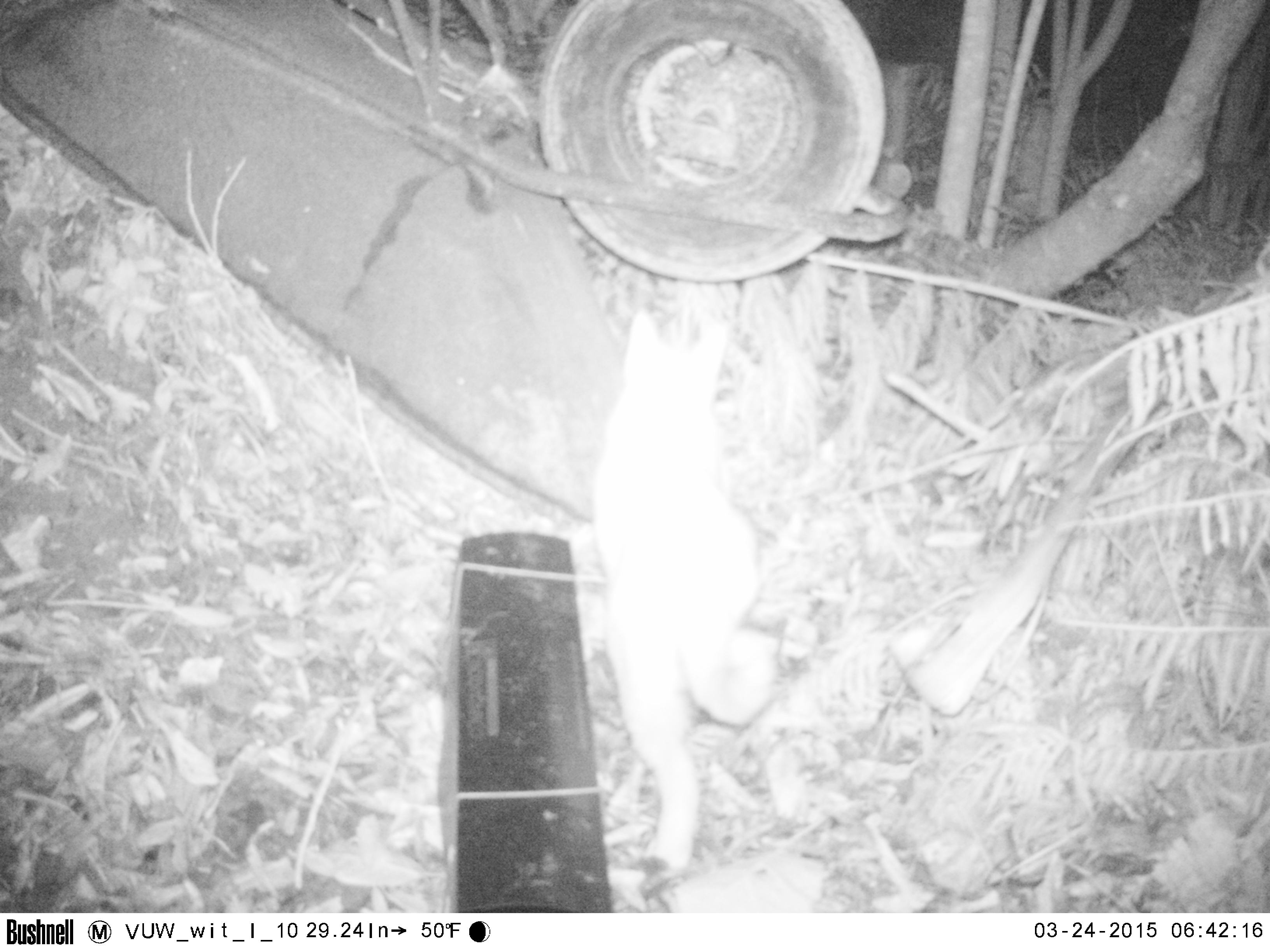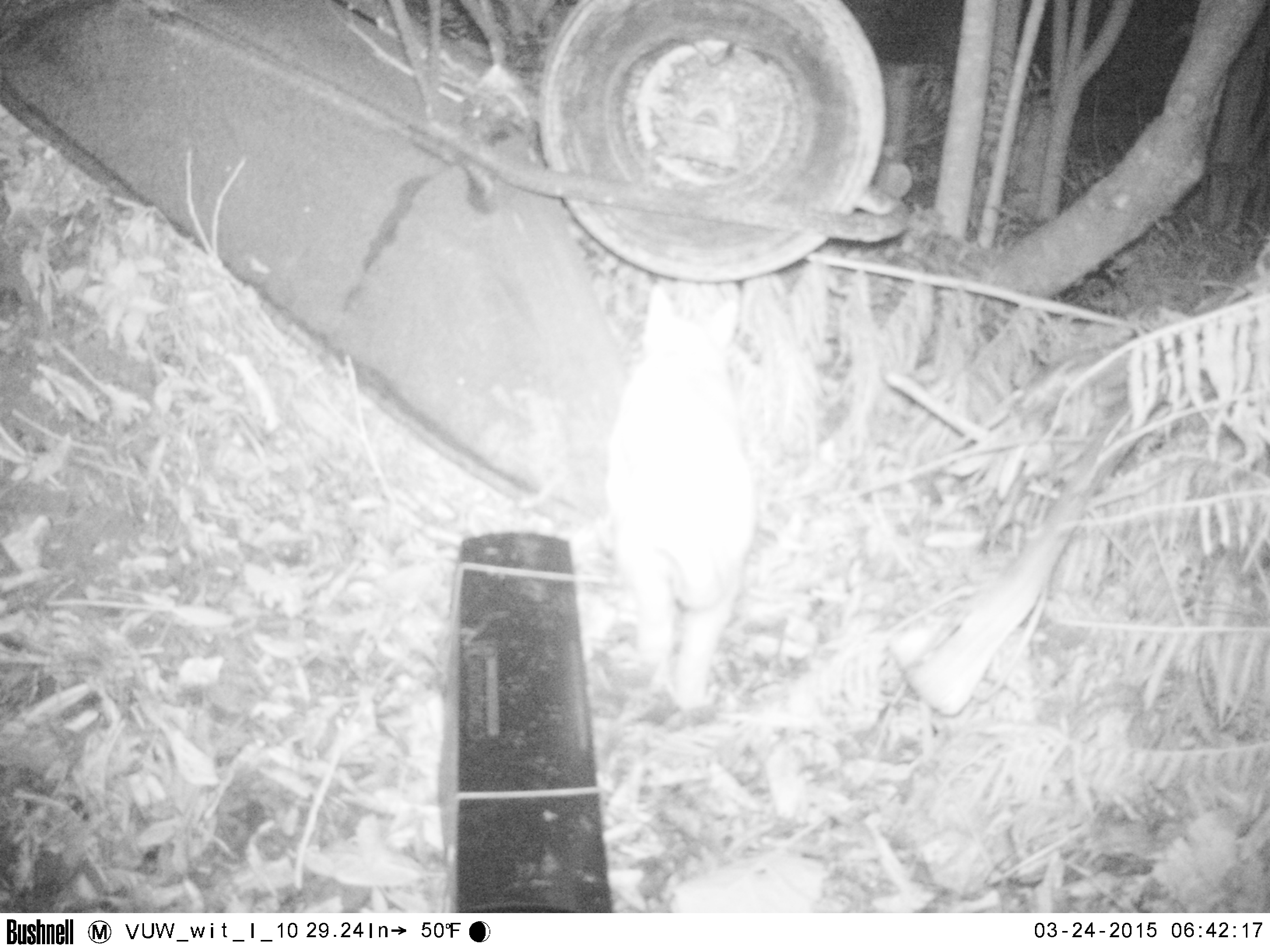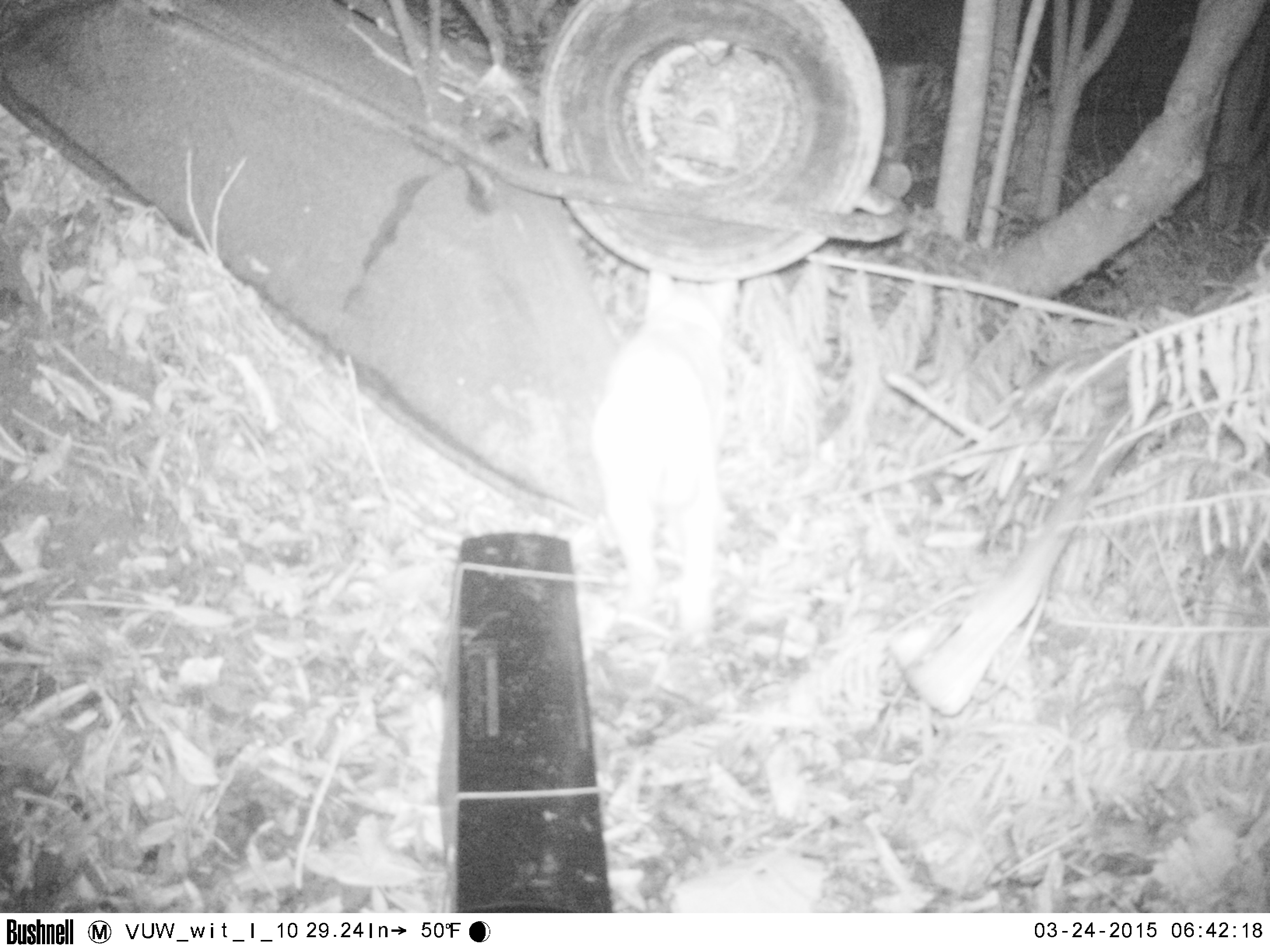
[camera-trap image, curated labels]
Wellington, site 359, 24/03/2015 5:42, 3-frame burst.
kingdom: Animalia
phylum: Chordata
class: Mammalia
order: Carnivora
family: Felidae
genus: Felis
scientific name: Felis catus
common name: cat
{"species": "cat (Felis catus)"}